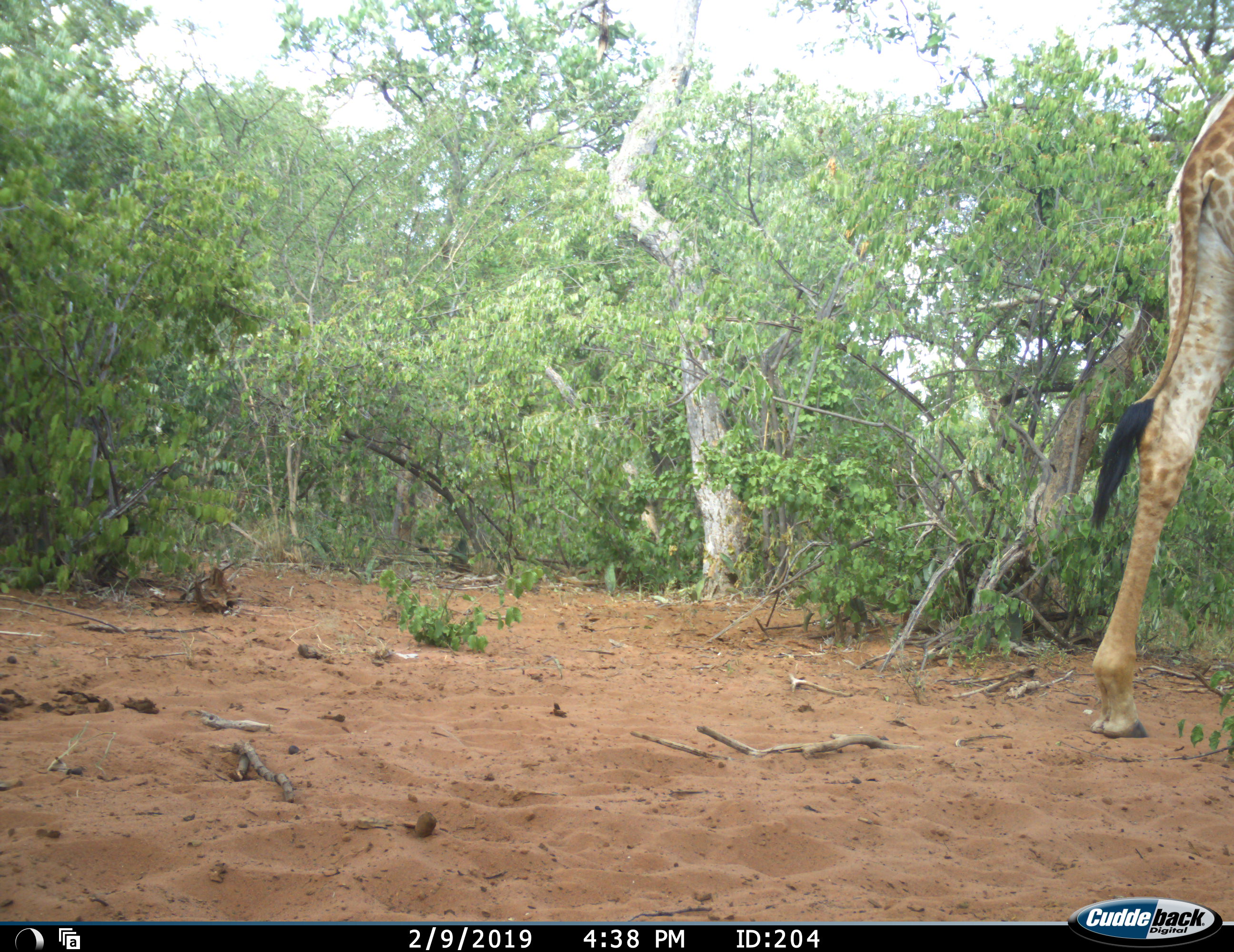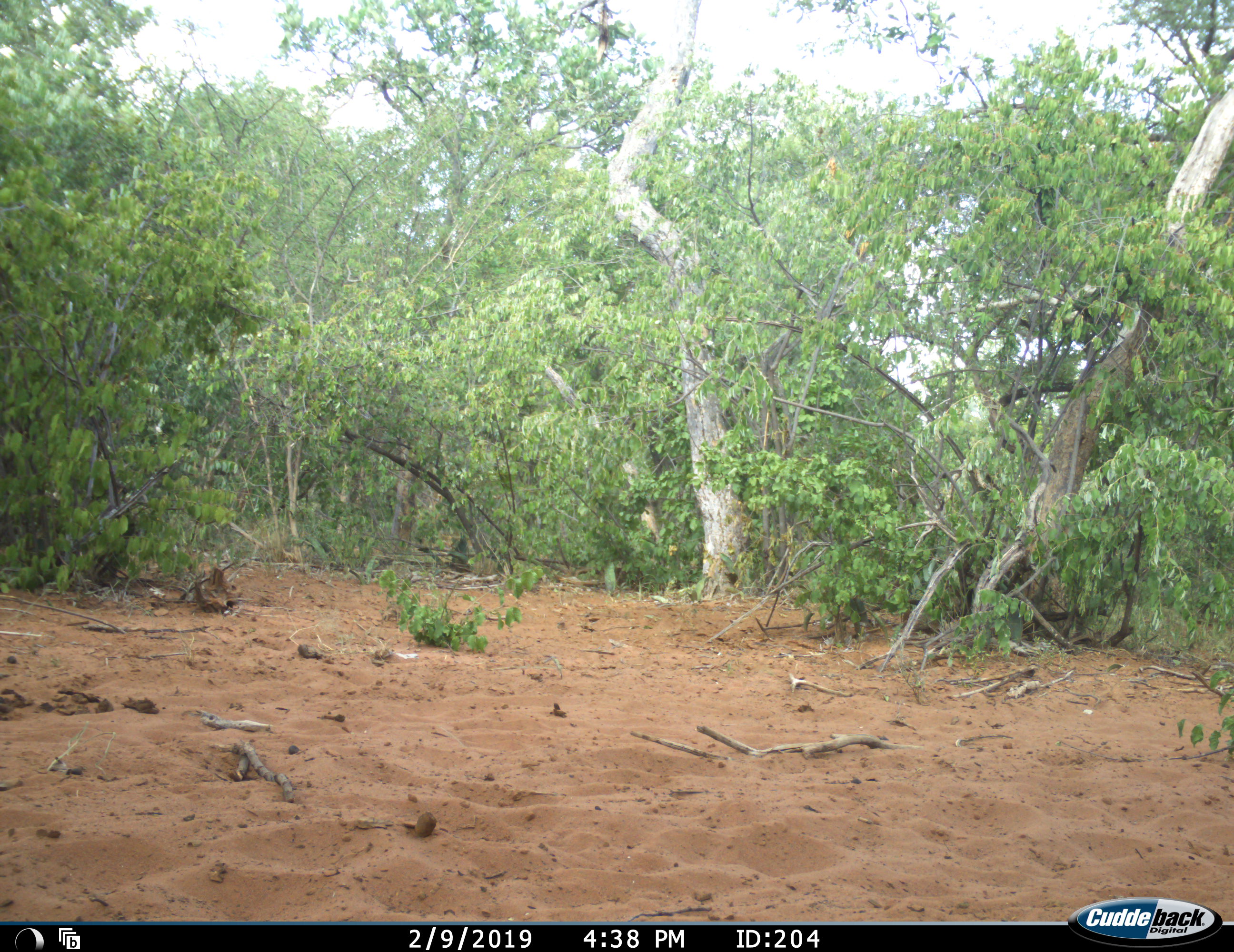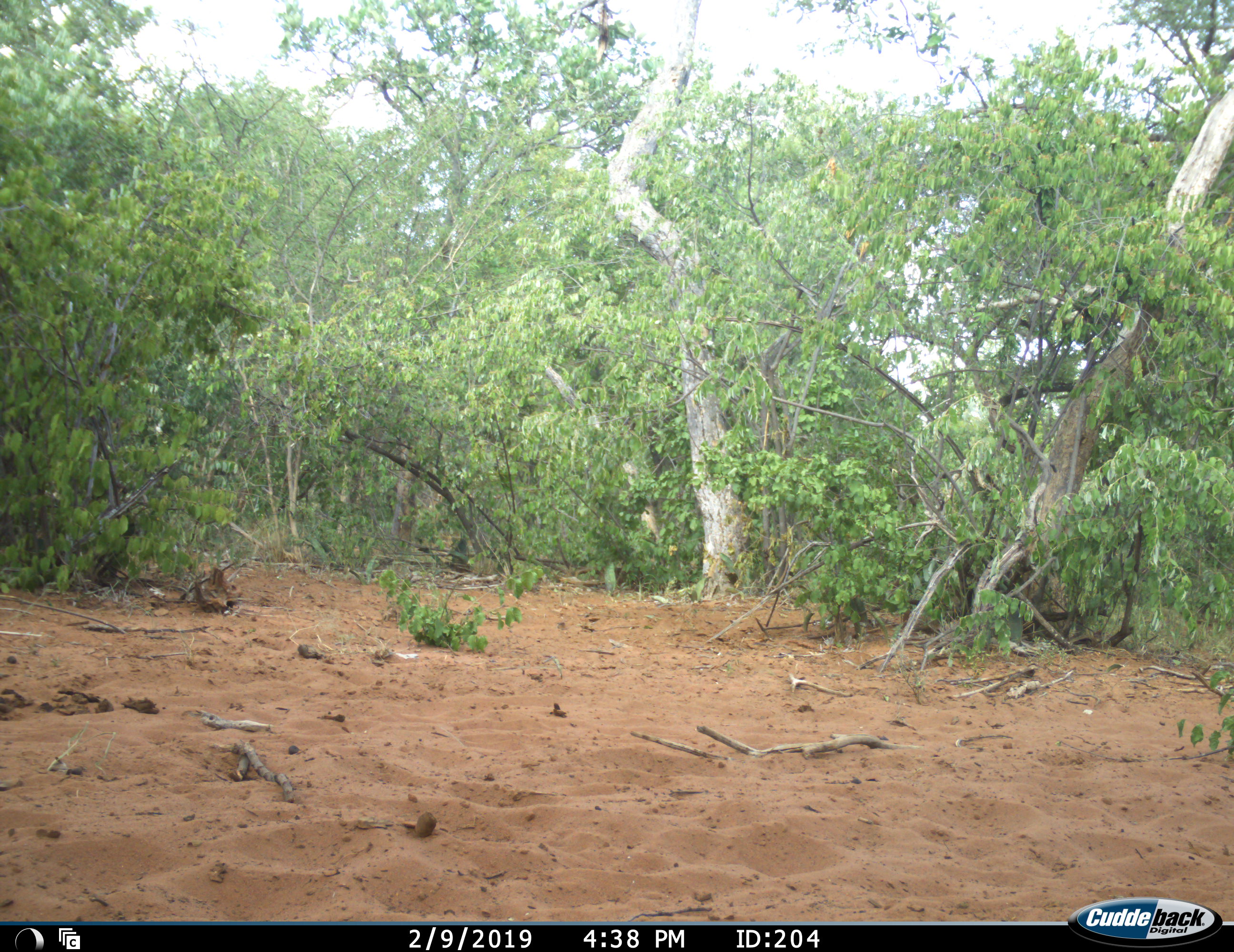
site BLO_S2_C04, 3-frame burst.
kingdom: Animalia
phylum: Chordata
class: Mammalia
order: Artiodactyla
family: Giraffidae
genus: Giraffa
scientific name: Giraffa camelopardalis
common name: giraffe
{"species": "giraffe (Giraffa camelopardalis)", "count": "1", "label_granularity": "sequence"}